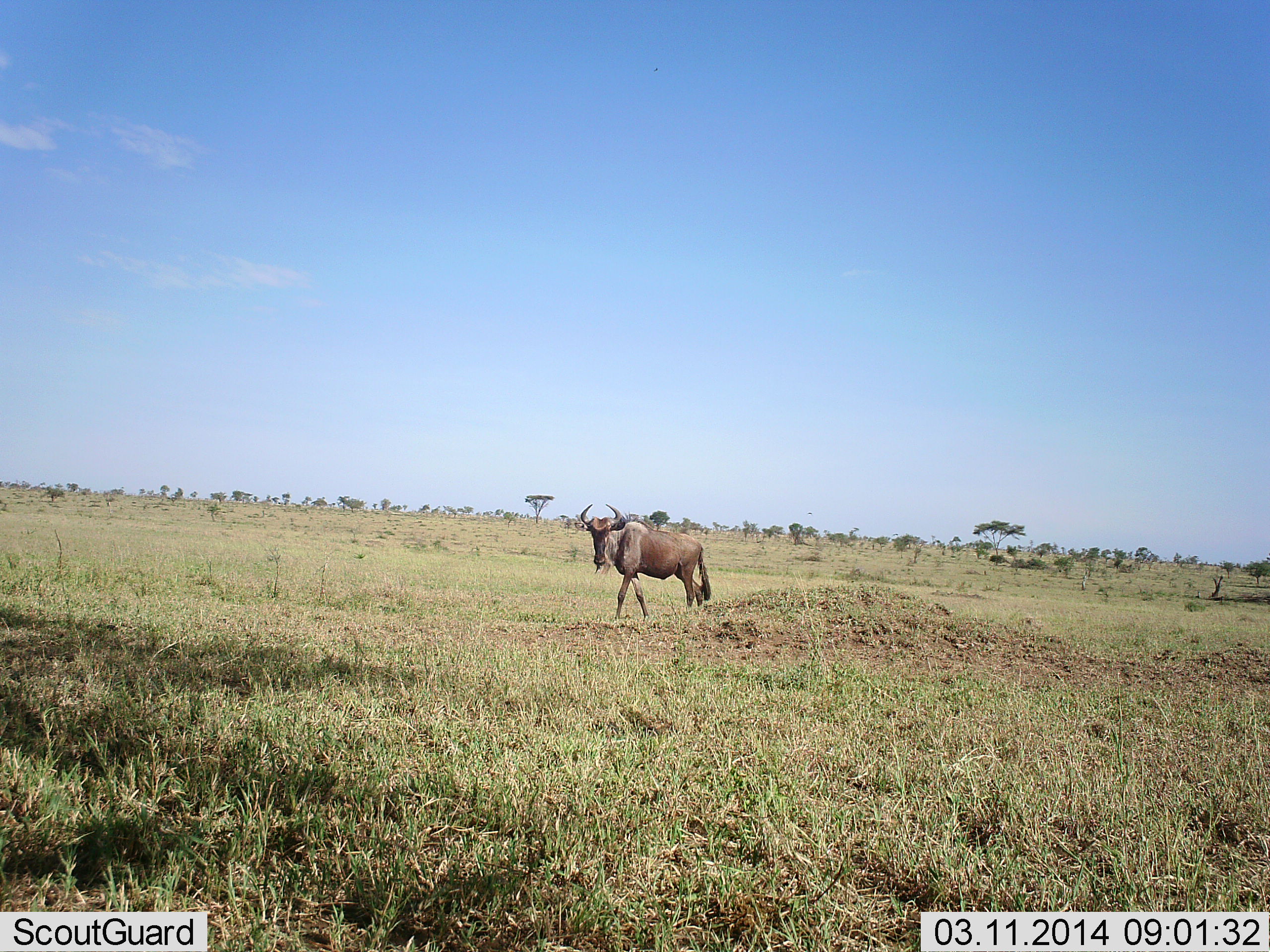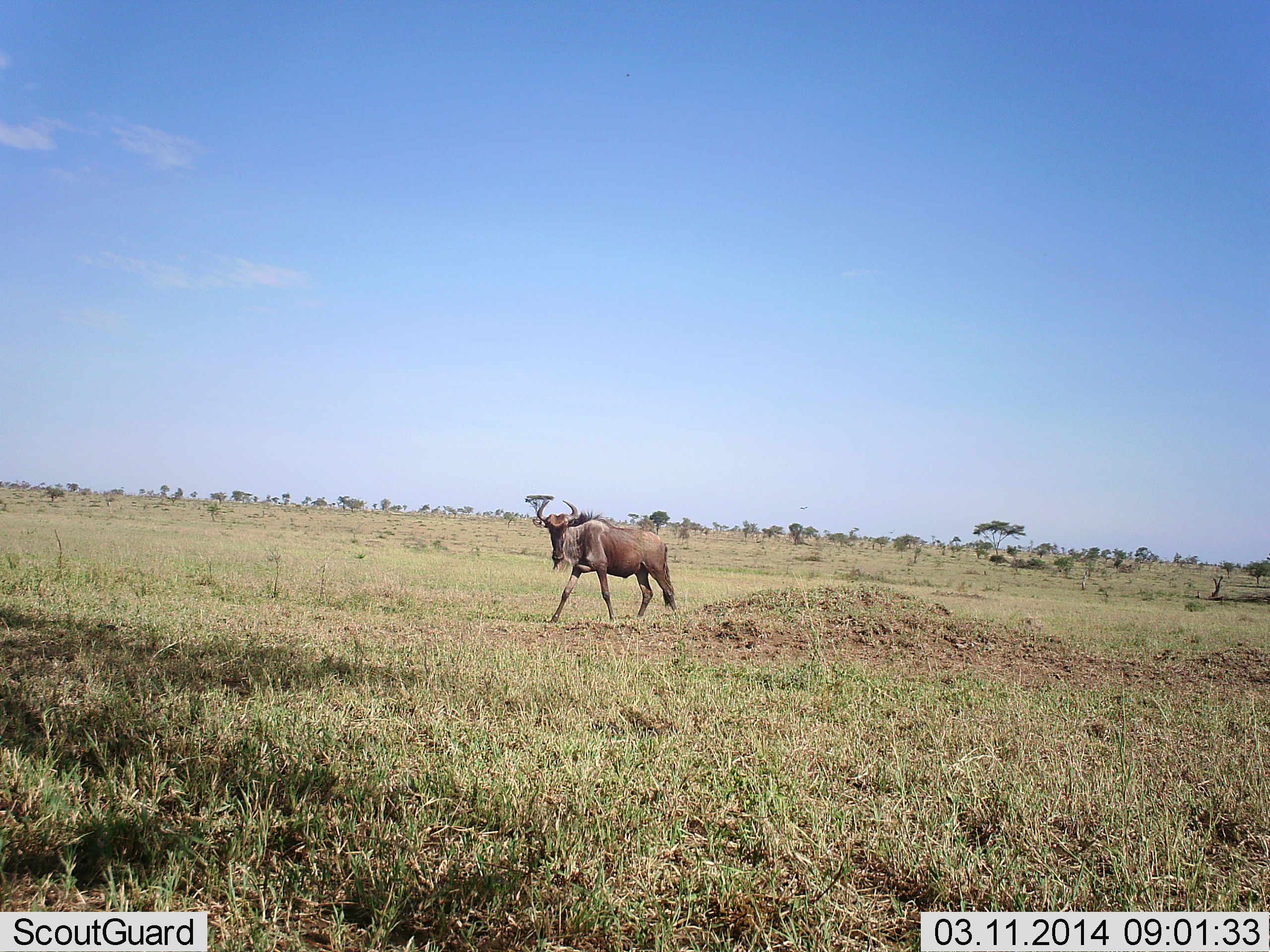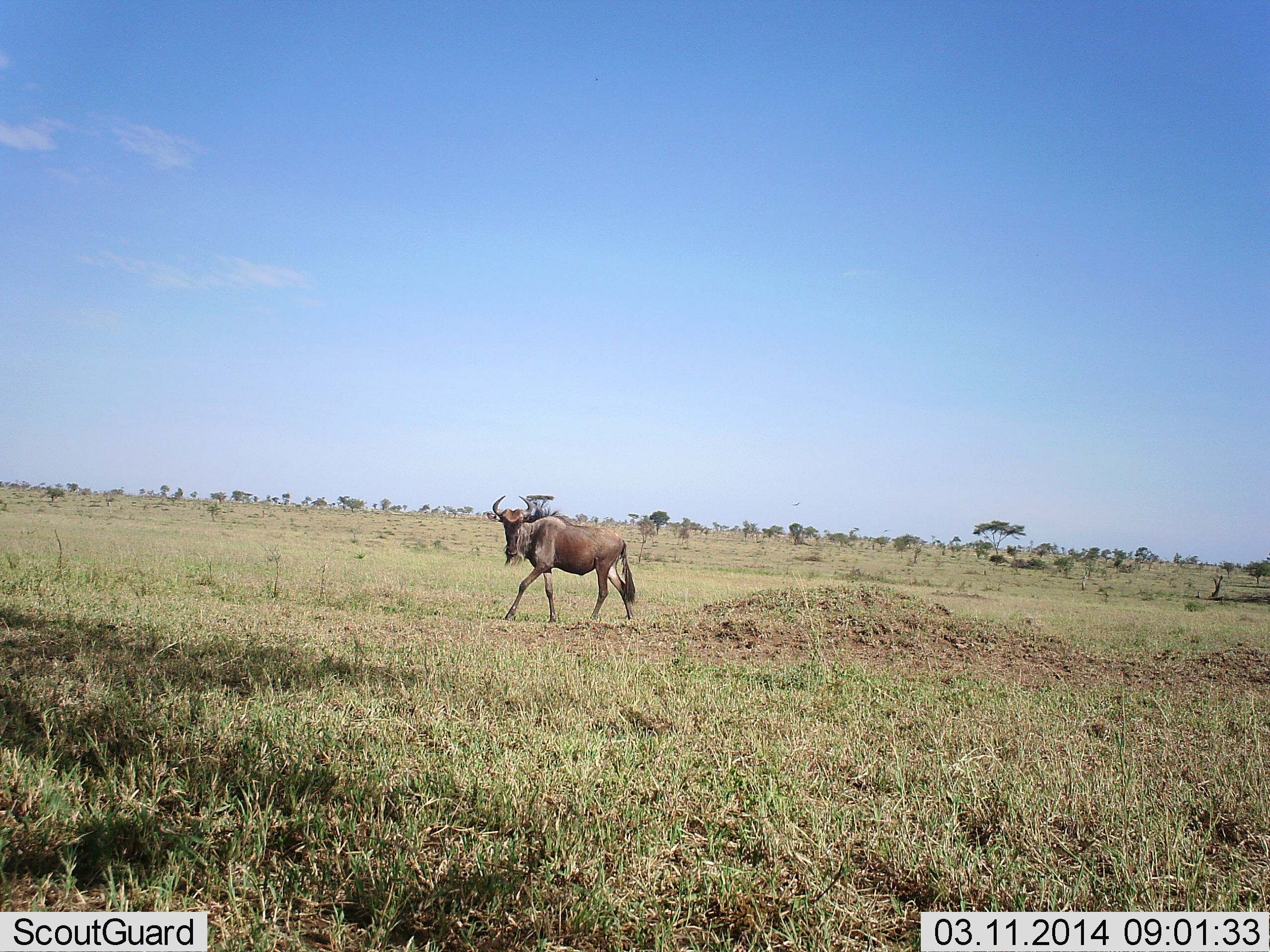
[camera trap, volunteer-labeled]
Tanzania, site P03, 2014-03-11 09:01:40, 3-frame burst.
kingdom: Animalia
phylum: Chordata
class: Mammalia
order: Artiodactyla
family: Bovidae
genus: Connochaetes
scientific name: Connochaetes taurinus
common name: blue wildebeest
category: wildebeest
Wildebeest (blue wildebeest) (Connochaetes taurinus), count 1. Behavior (volunteer vote fractions): standing 18%, resting 0%, moving 91%, interacting 0%. Young present (vote fraction): 0%. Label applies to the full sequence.